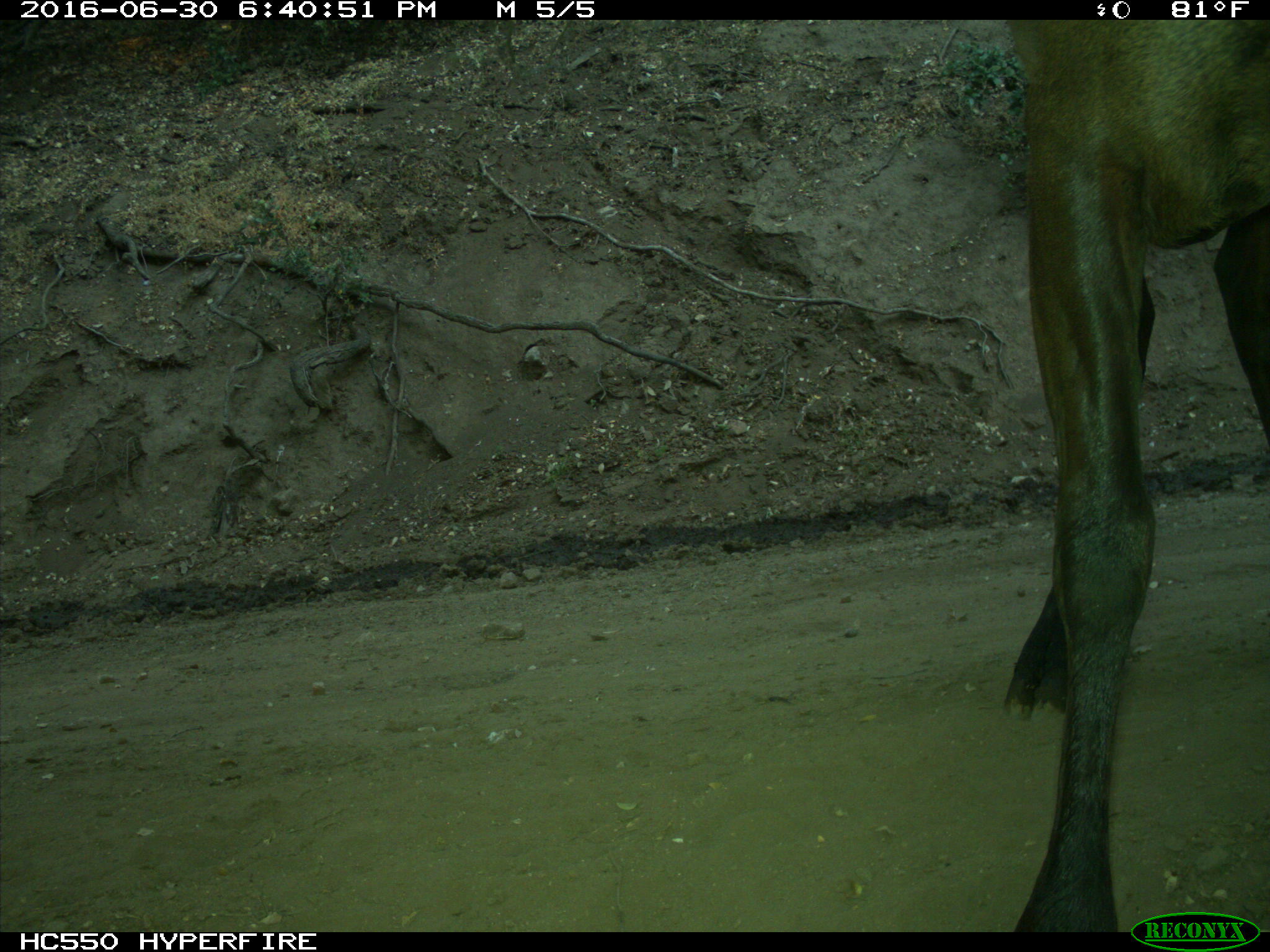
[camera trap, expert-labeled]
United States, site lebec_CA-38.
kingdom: Animalia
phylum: Chordata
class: Mammalia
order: Artiodactyla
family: Cervidae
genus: Cervus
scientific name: Cervus canadensis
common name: elk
Cervus canadensis (elk).